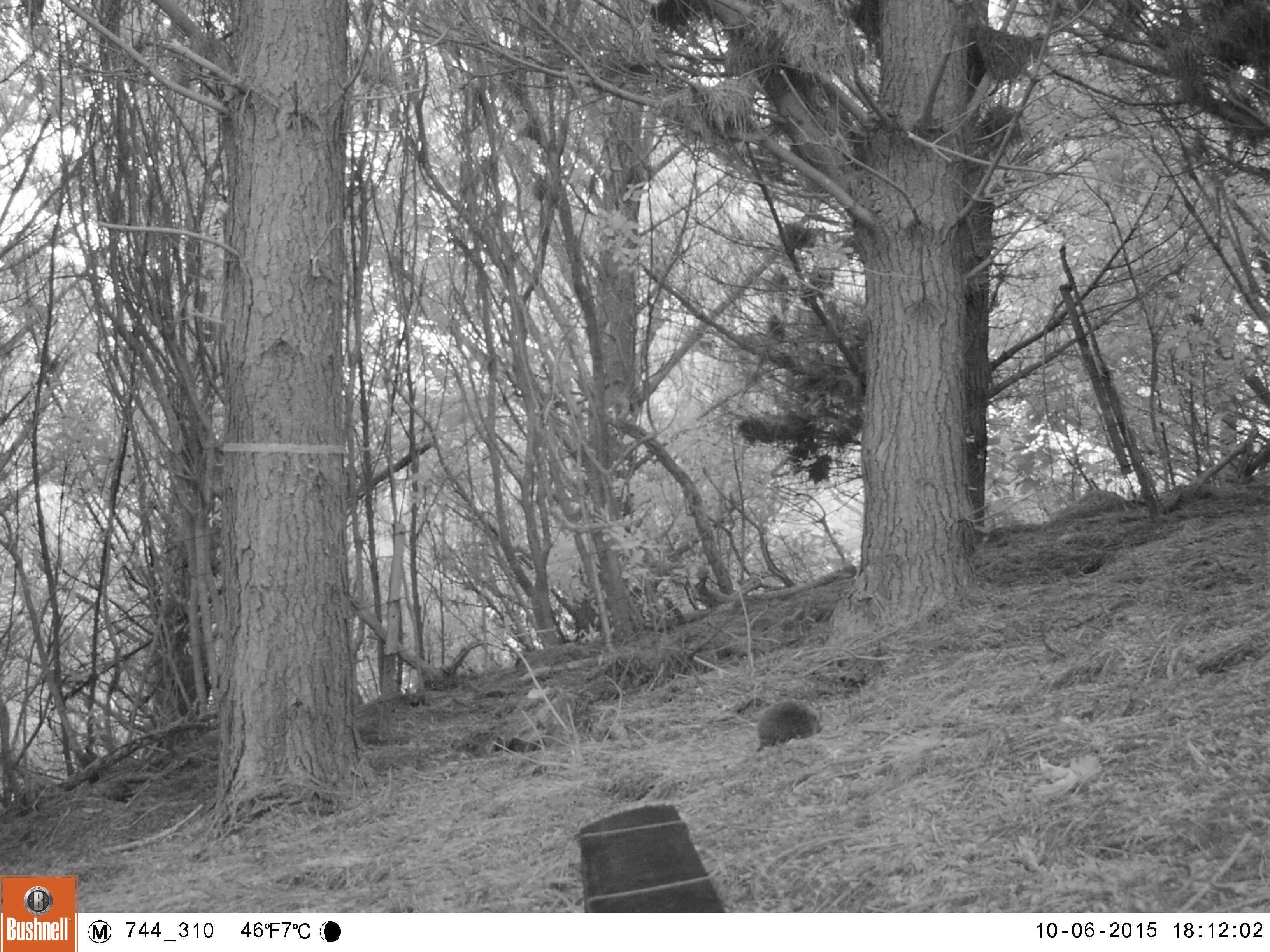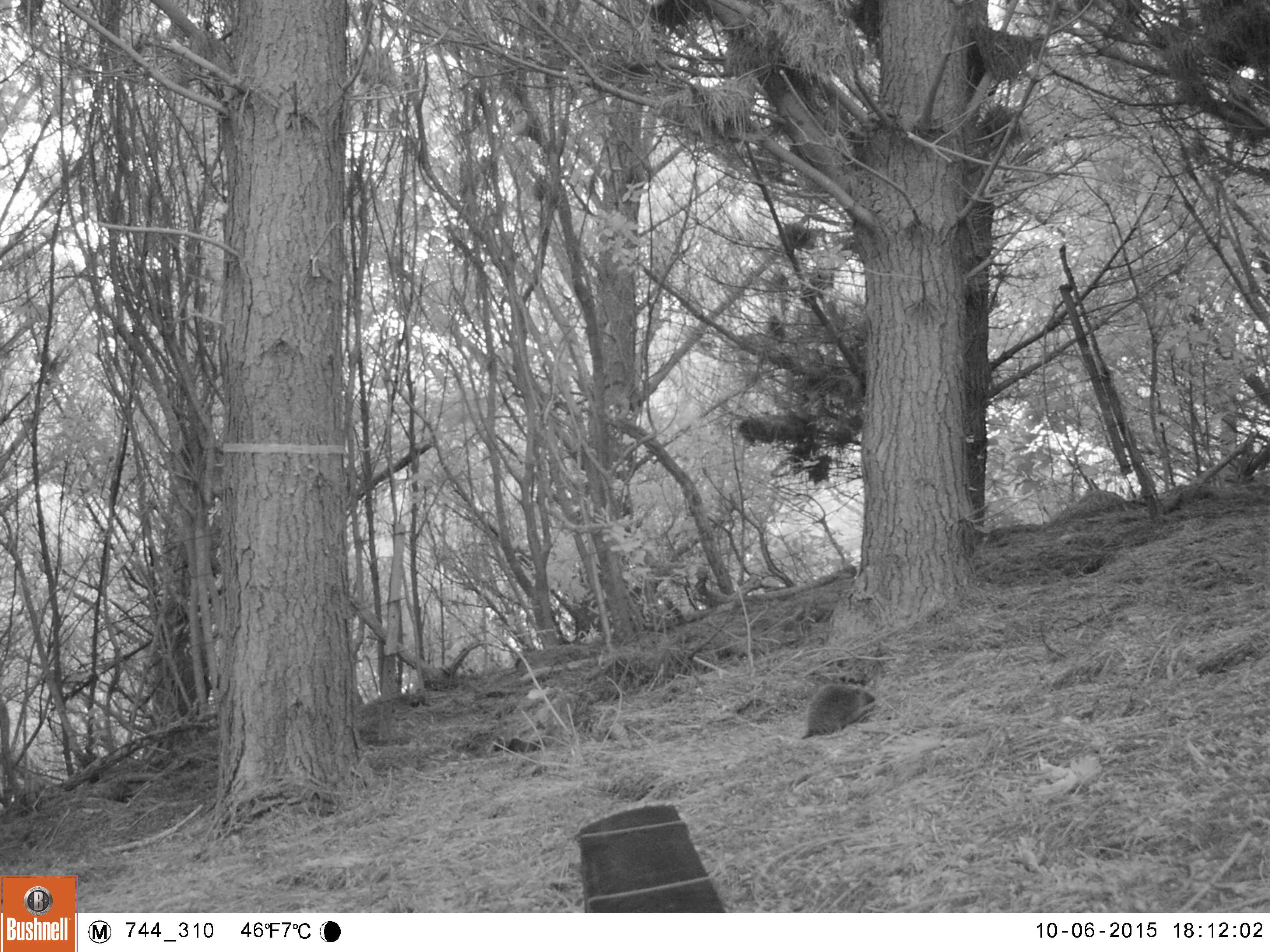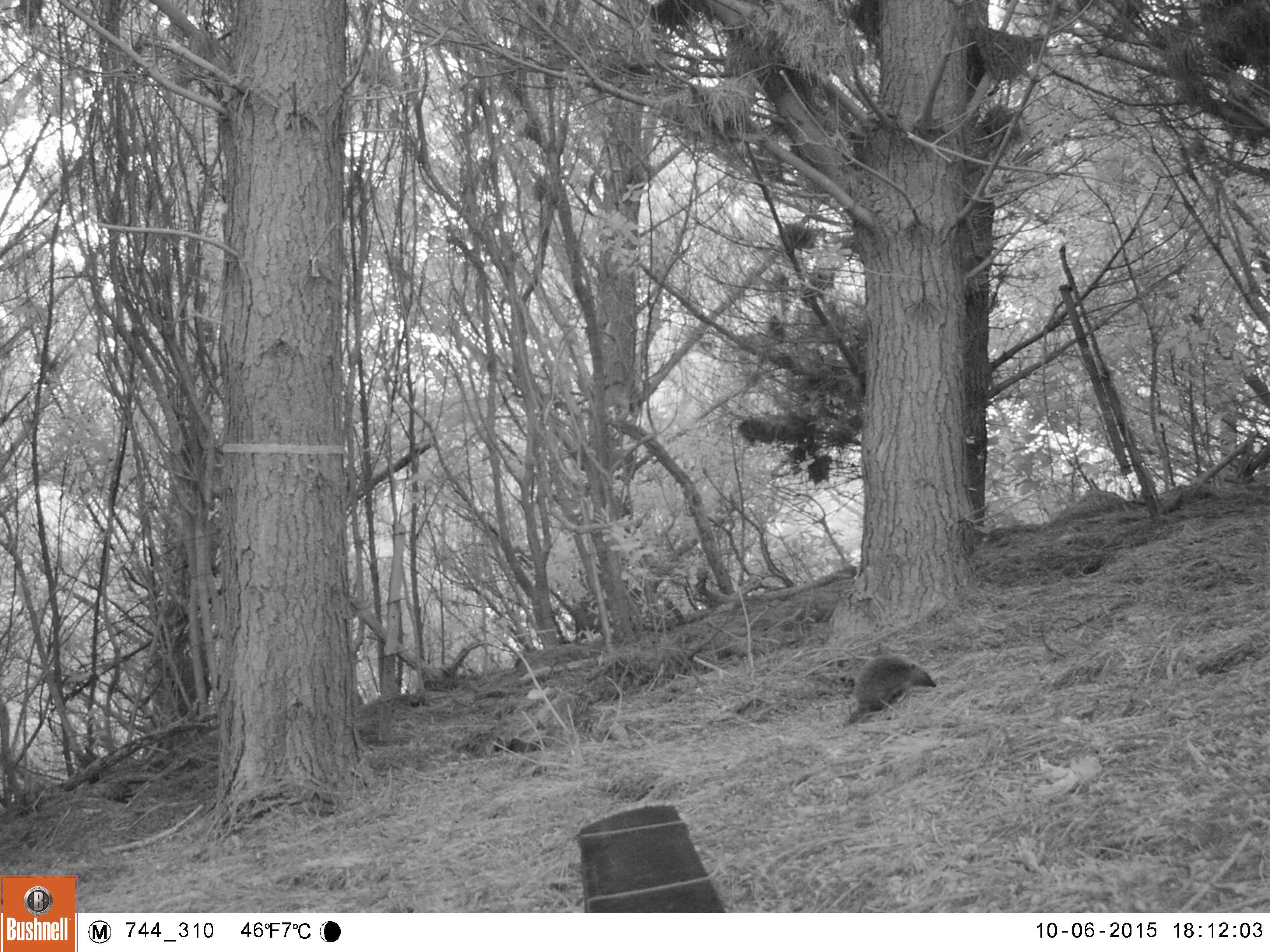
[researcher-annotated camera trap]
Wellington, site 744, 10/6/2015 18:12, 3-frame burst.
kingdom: Animalia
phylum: Chordata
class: Mammalia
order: Eulipotyphla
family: Erinaceidae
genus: Erinaceus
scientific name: Erinaceus europaeus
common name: hedgehog